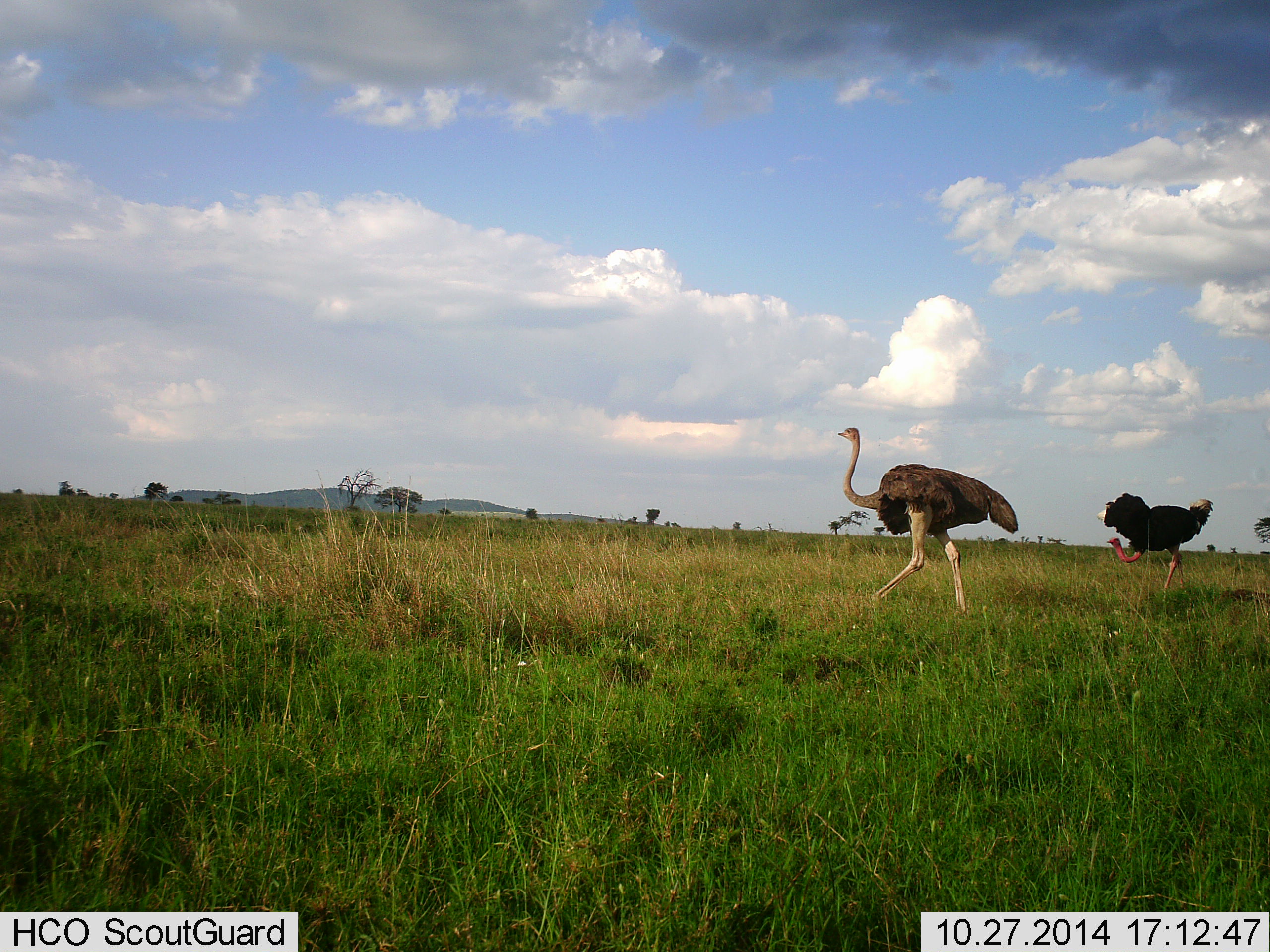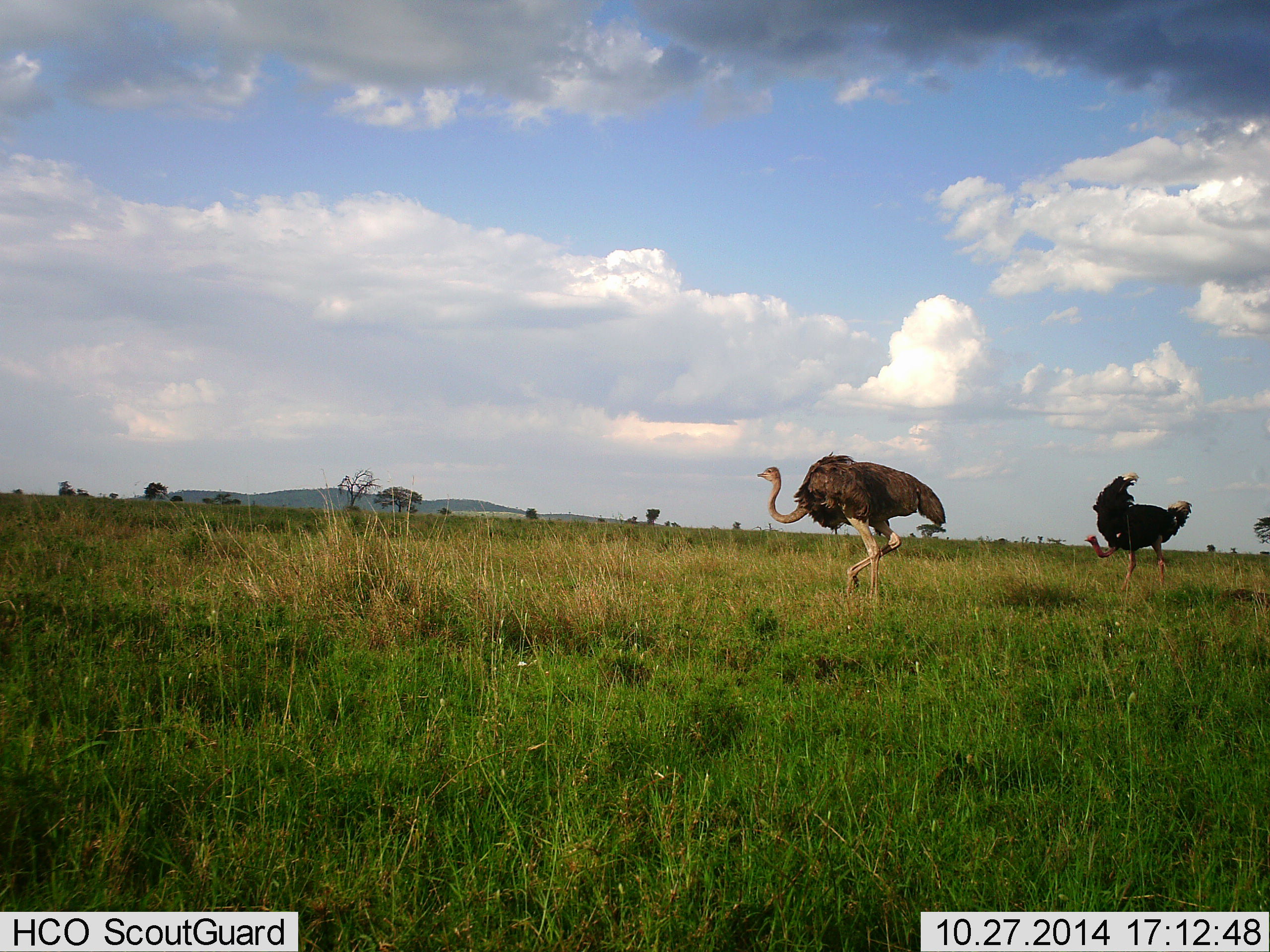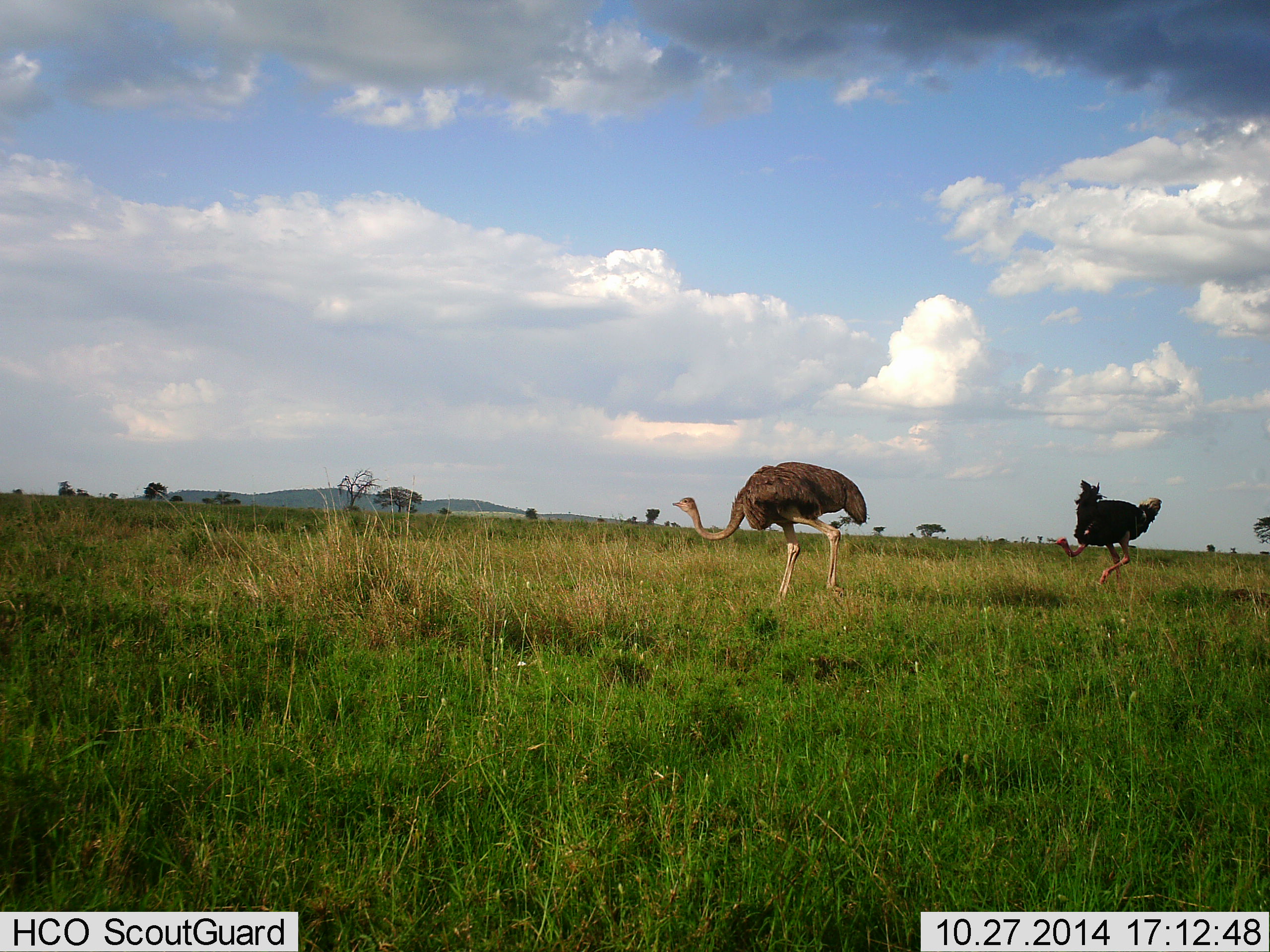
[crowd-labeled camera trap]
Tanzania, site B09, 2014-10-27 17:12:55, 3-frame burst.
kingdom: Animalia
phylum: Chordata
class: Aves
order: Struthioniformes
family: Struthionidae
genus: Struthio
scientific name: Struthio camelus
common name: ostrich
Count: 2.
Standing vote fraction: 20%.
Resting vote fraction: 0%.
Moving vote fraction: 70%.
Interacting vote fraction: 20%.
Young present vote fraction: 0%.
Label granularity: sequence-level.